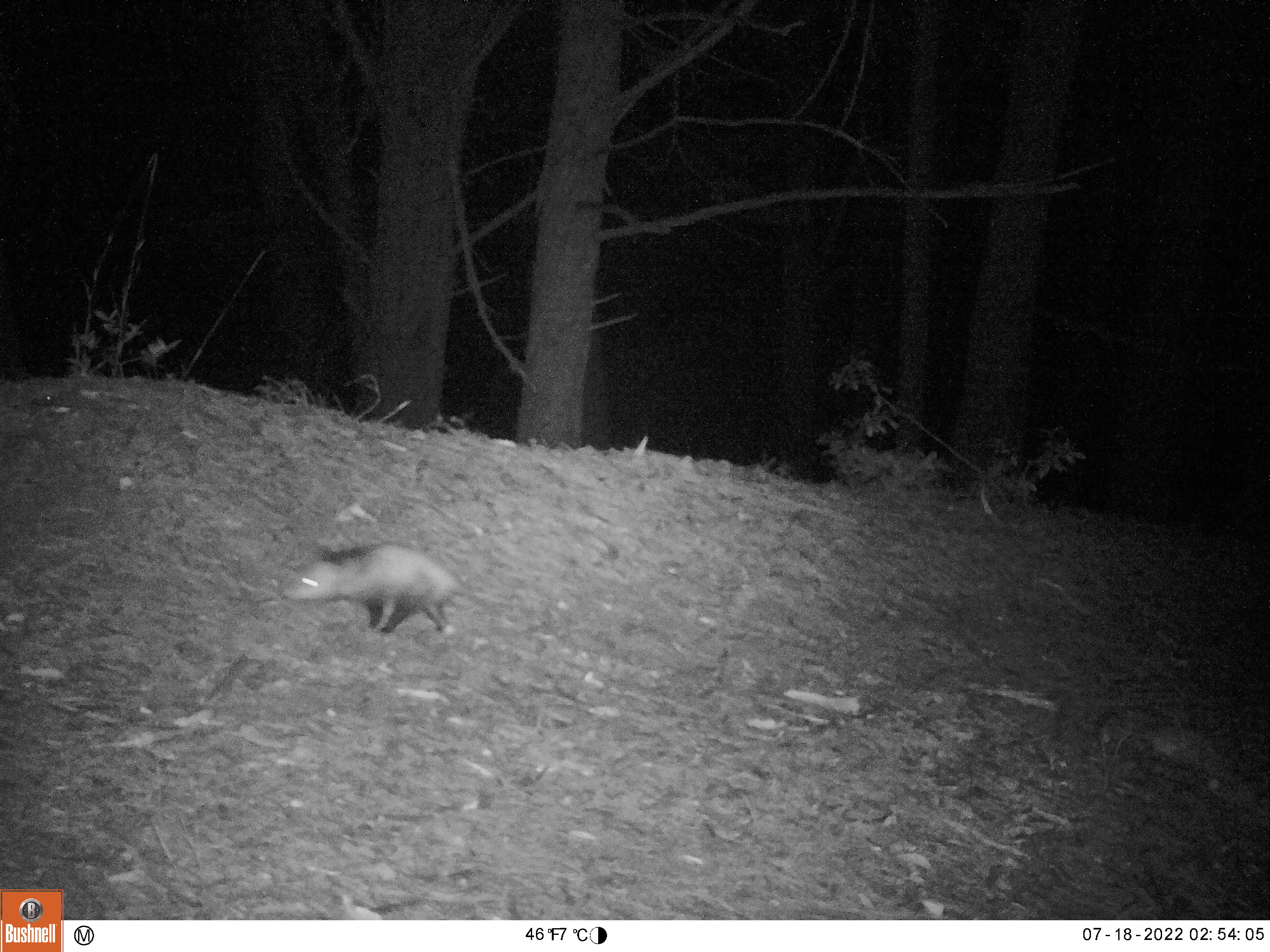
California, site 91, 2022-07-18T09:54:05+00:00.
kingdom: Animalia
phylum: Chordata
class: Mammalia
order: Didelphimorphia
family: Didelphidae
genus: Didelphis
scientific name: Didelphis virginiana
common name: virginia opossum